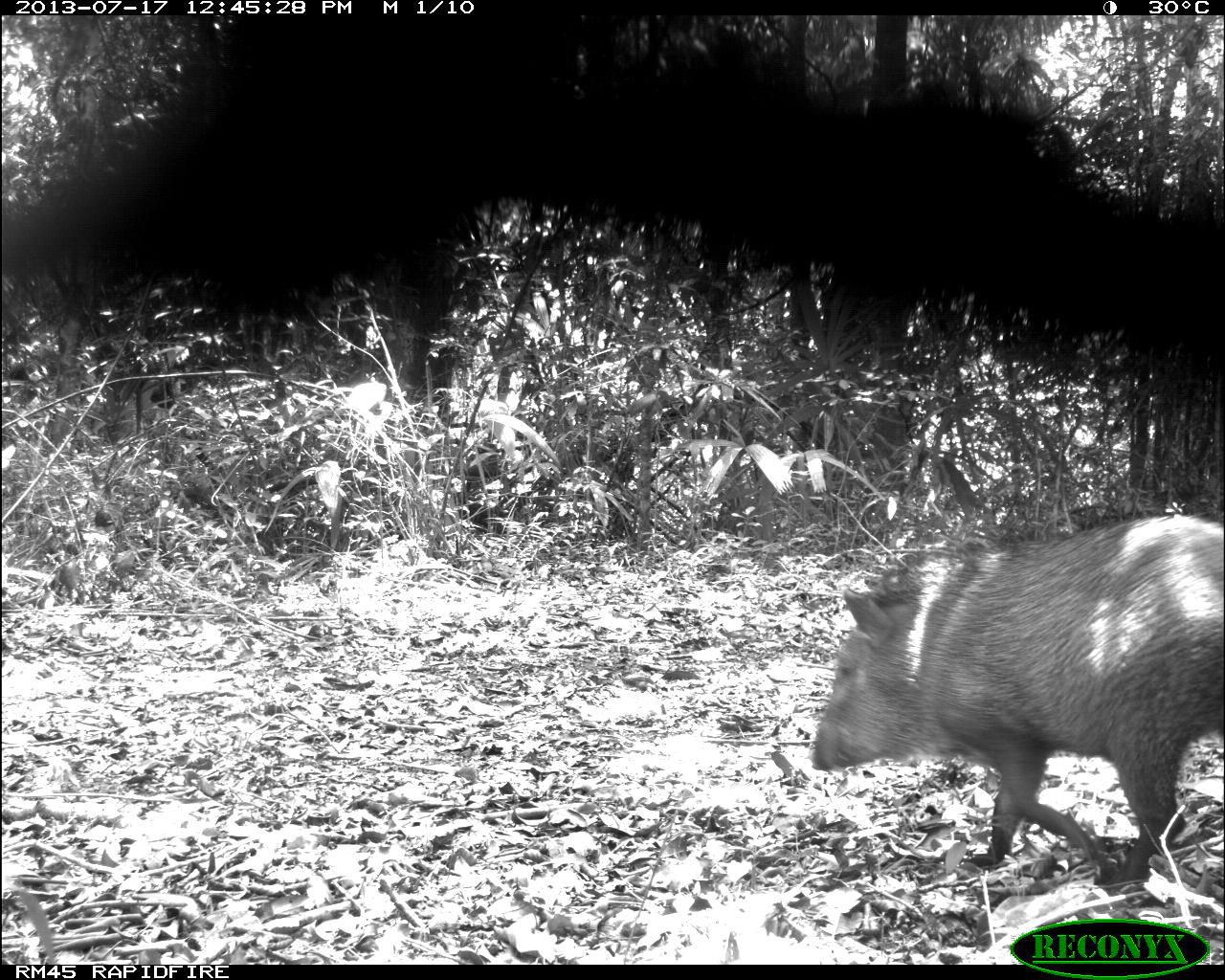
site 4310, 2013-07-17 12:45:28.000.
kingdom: Animalia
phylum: Chordata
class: Mammalia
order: Artiodactyla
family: Tayassuidae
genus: Pecari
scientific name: Pecari tajacu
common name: collared peccary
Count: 6.